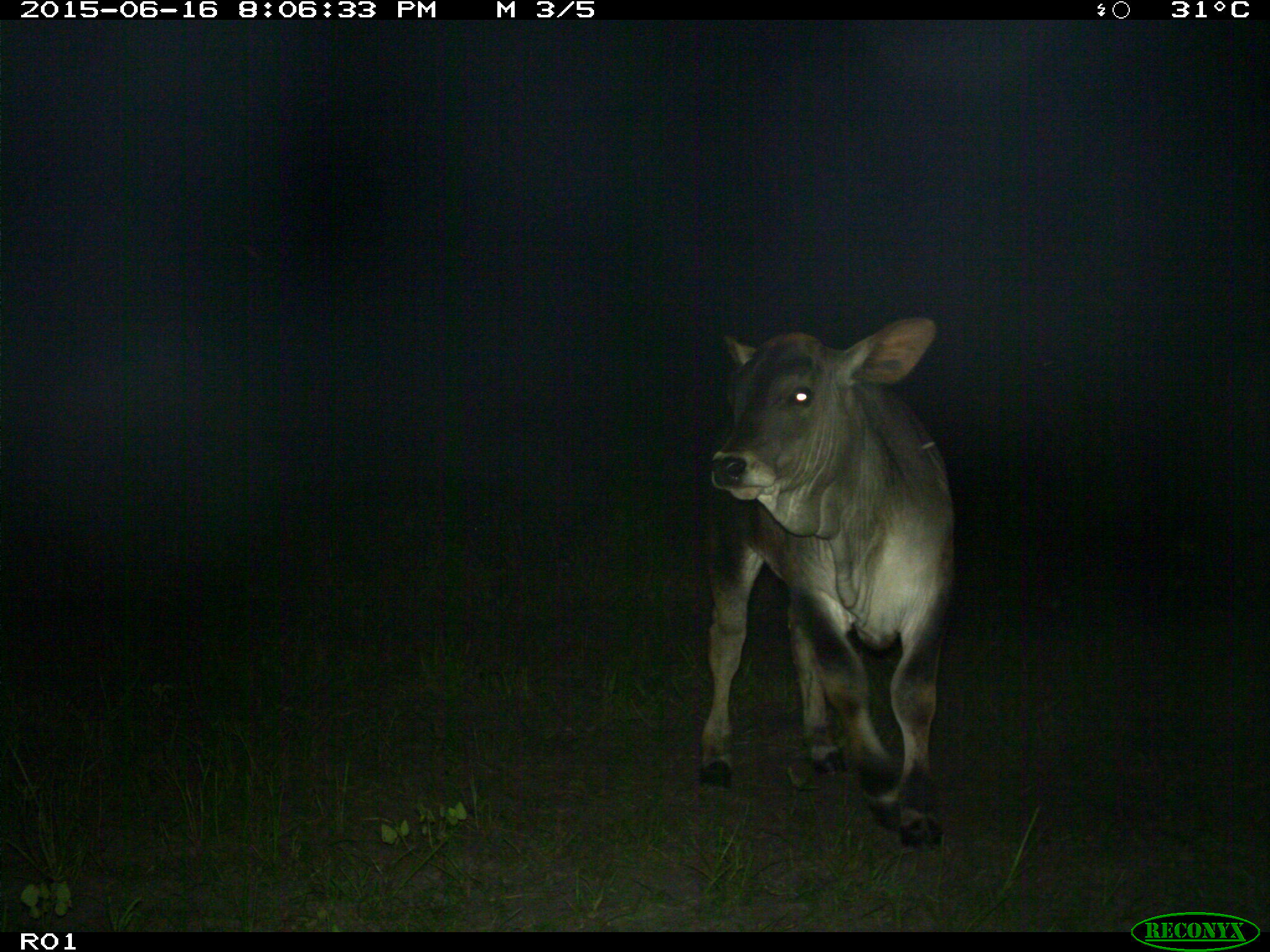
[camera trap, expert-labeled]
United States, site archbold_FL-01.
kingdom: Animalia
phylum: Chordata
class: Mammalia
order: Artiodactyla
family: Bovidae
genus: Bos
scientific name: Bos taurus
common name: domestic cow